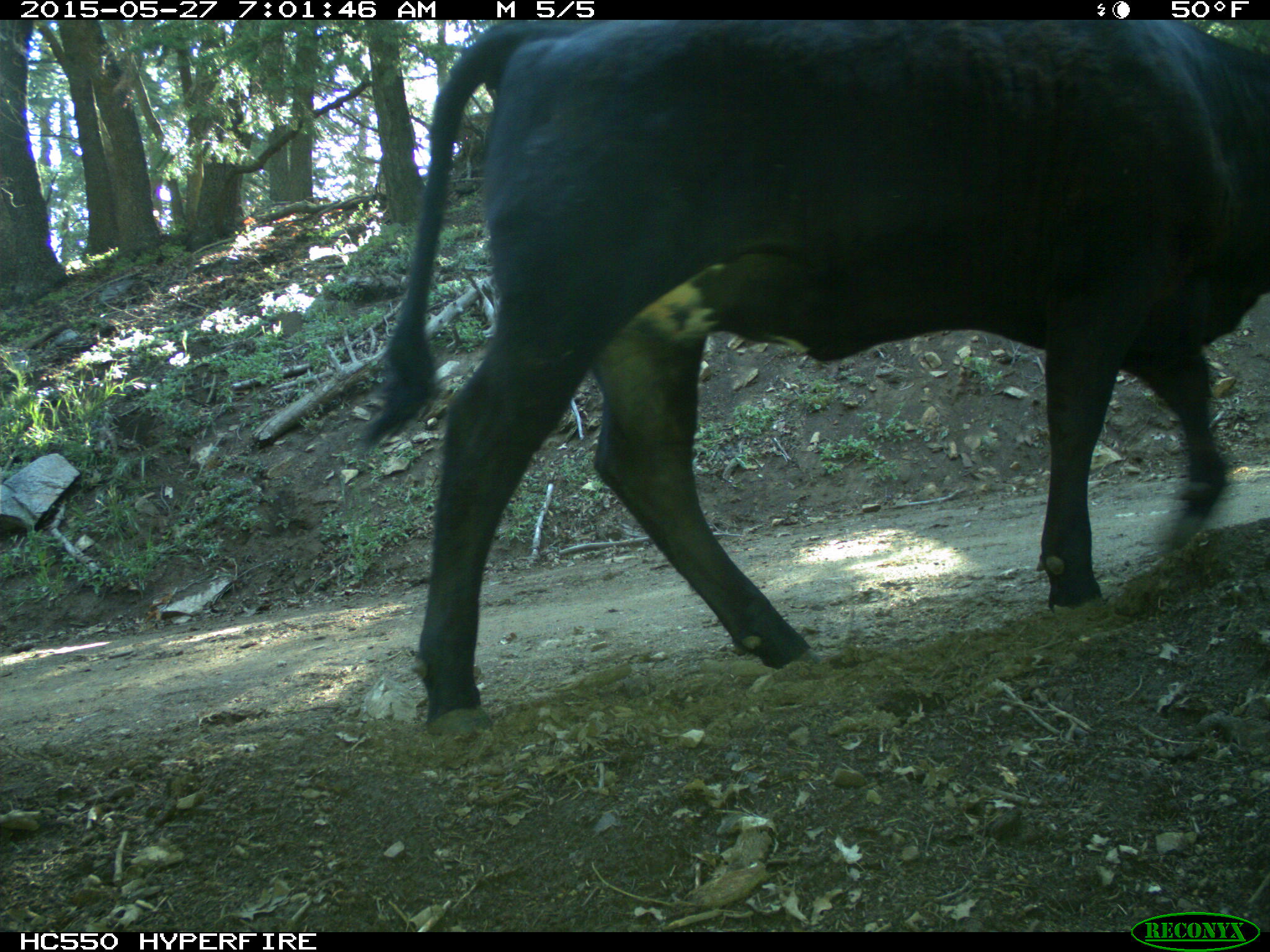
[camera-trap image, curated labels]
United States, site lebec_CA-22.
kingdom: Animalia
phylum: Chordata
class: Mammalia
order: Artiodactyla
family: Bovidae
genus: Bos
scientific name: Bos taurus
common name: domestic cow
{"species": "Bos taurus (domestic cow)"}